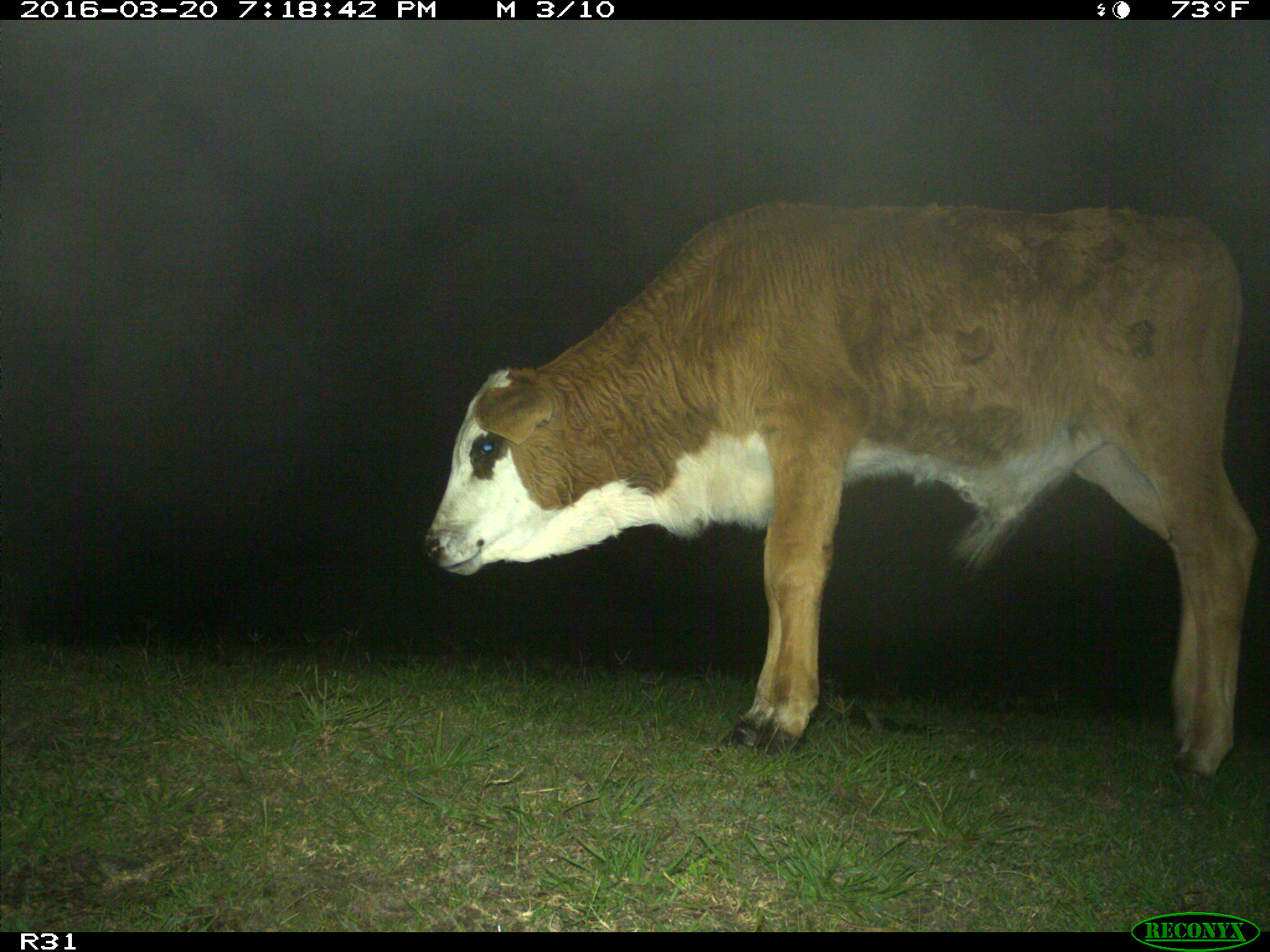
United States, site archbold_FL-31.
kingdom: Animalia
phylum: Chordata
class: Mammalia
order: Artiodactyla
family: Bovidae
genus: Bos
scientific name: Bos taurus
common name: domestic cow